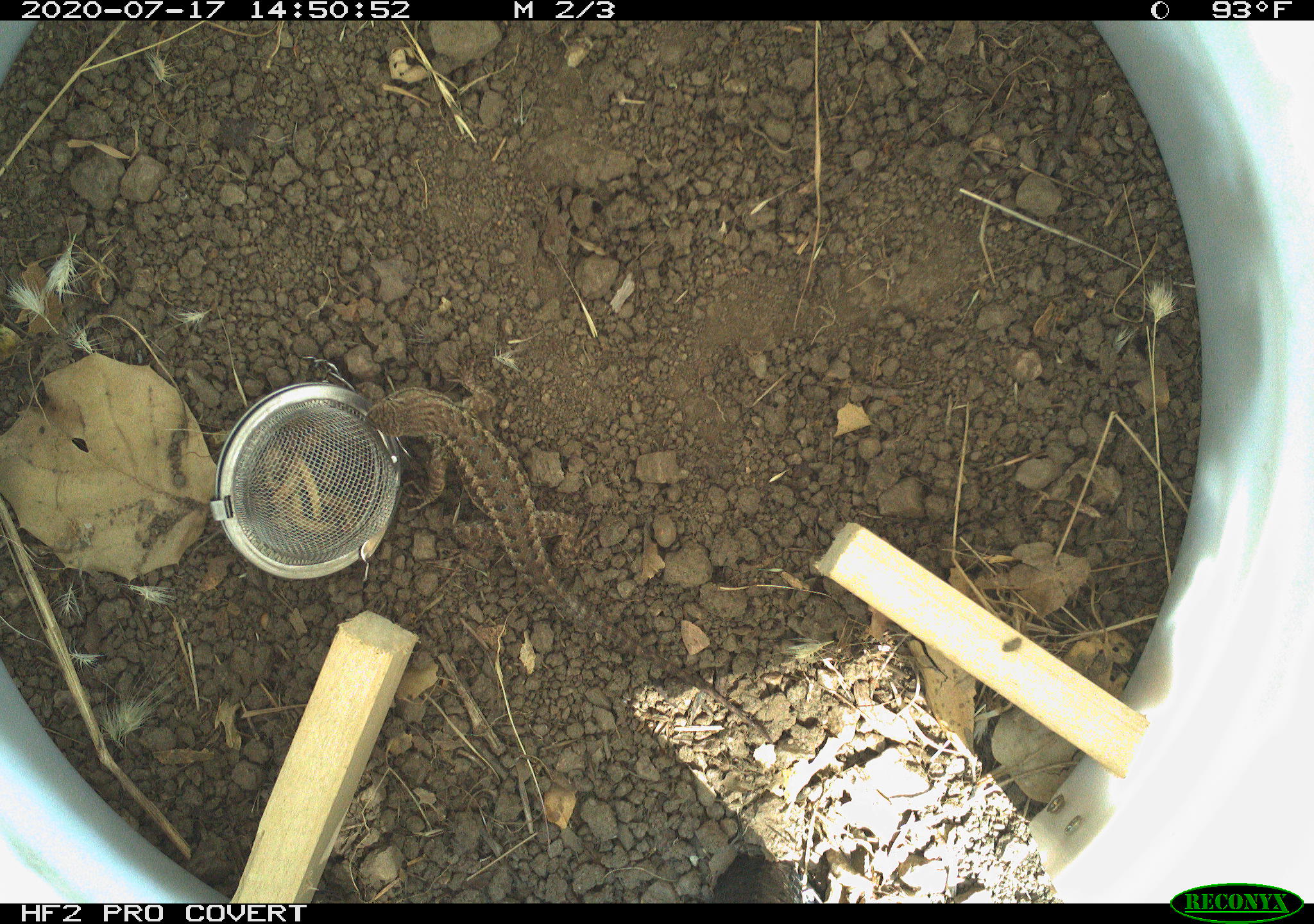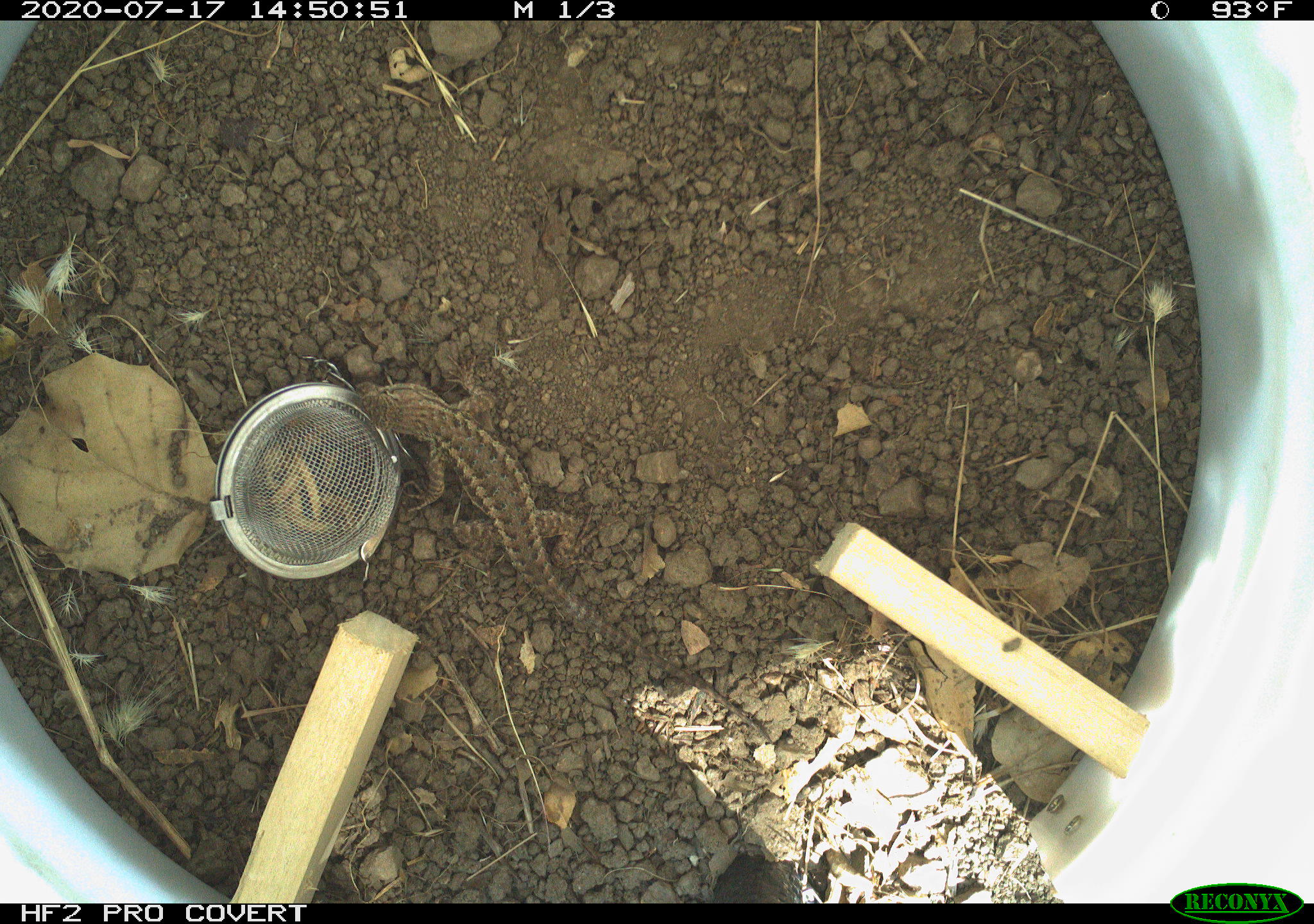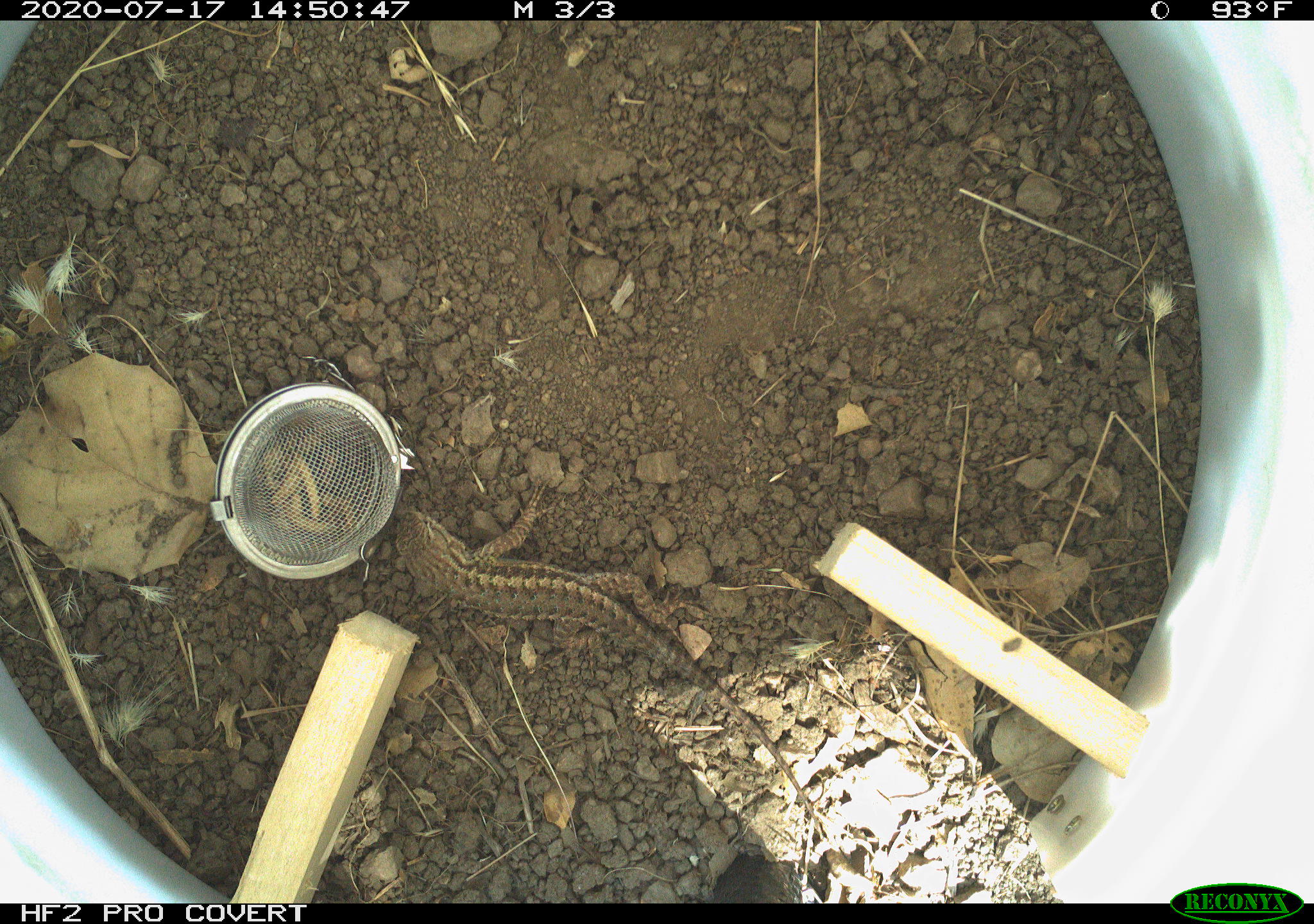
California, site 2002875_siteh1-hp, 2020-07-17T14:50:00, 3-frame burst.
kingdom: Animalia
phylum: Chordata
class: Reptilia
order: Squamata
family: Phrynosomatidae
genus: Sceloporus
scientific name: Sceloporus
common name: spiny lizards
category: sceloporus species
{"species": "sceloporus species (spiny lizards) (Sceloporus)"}